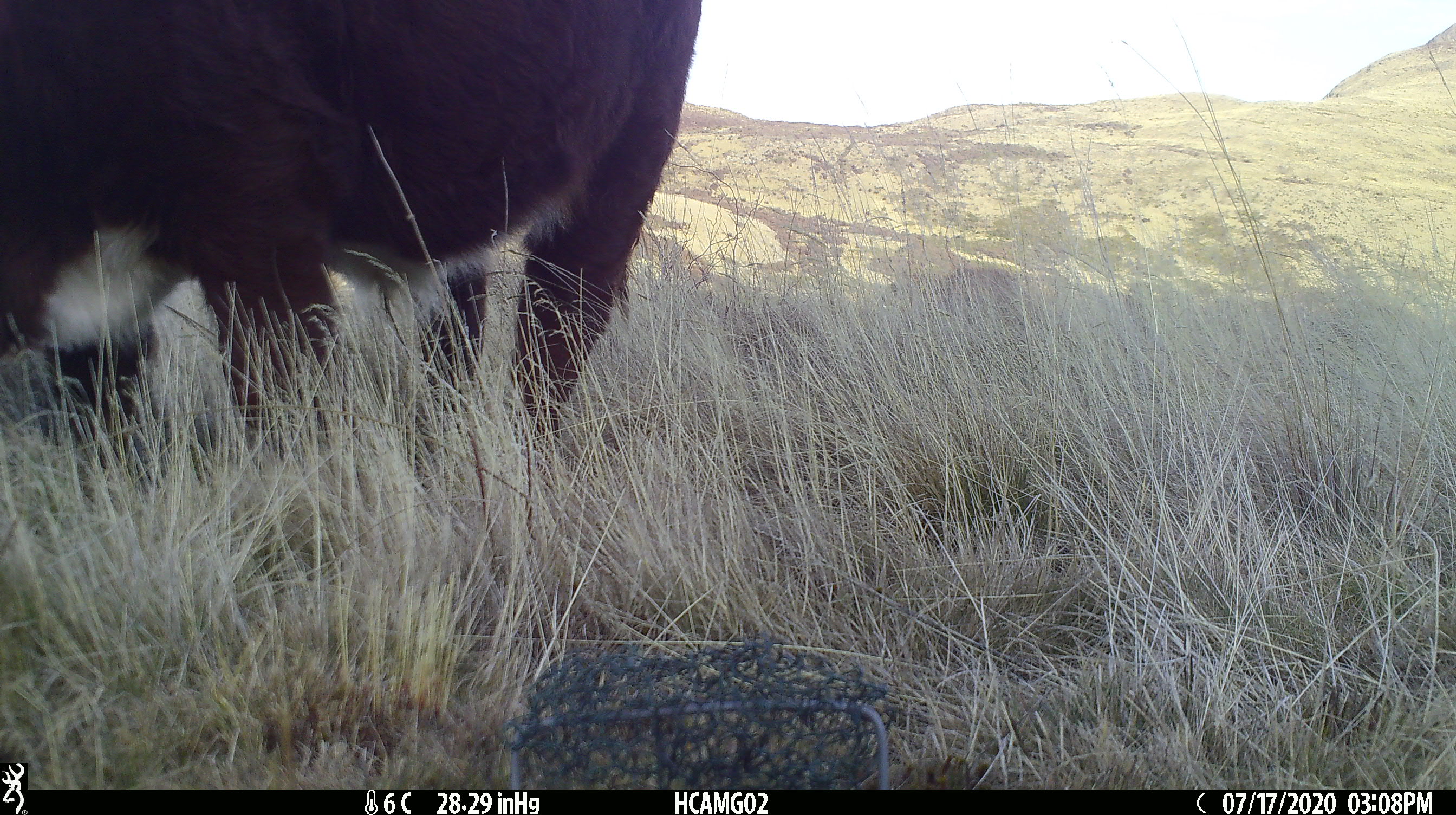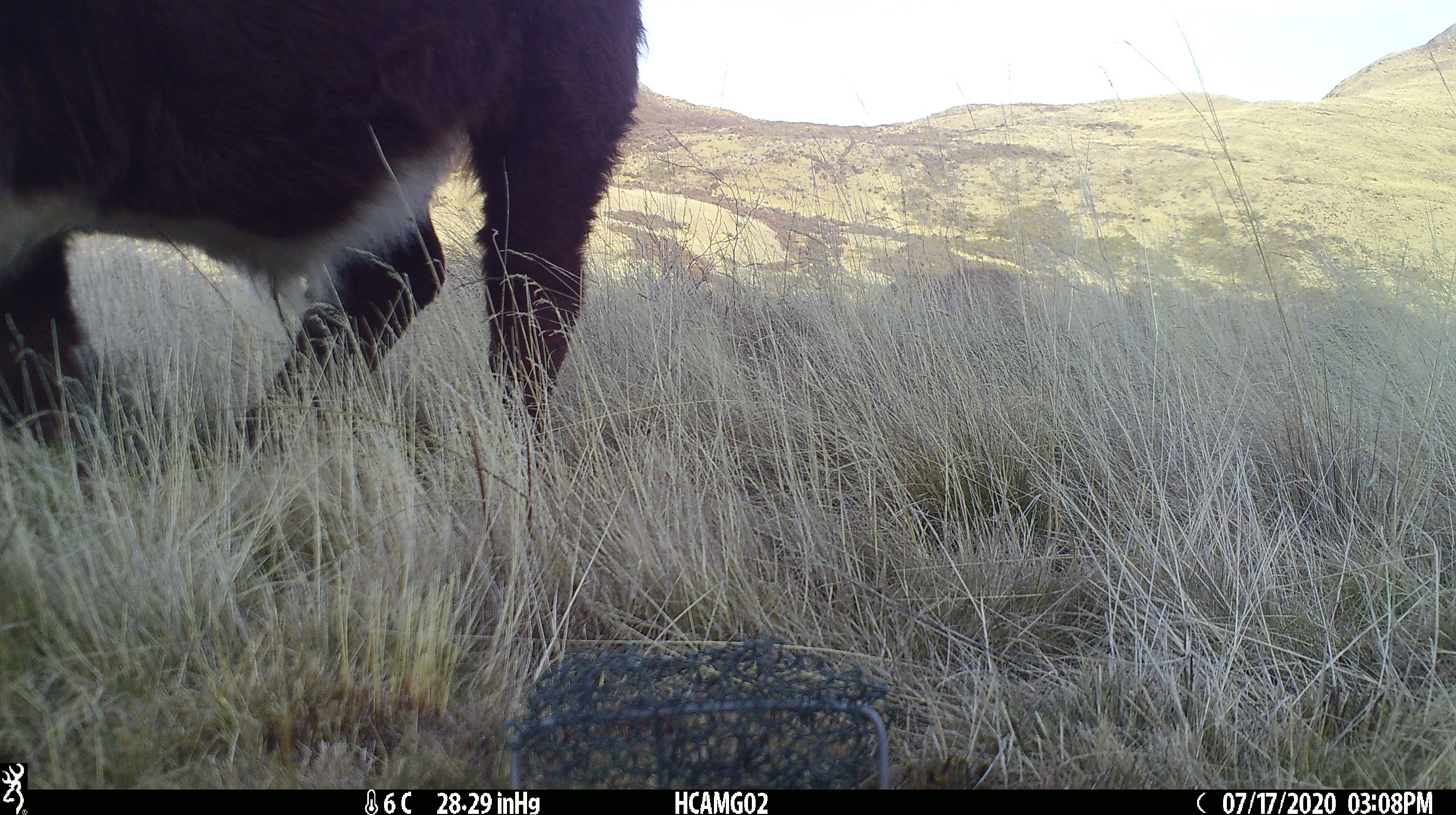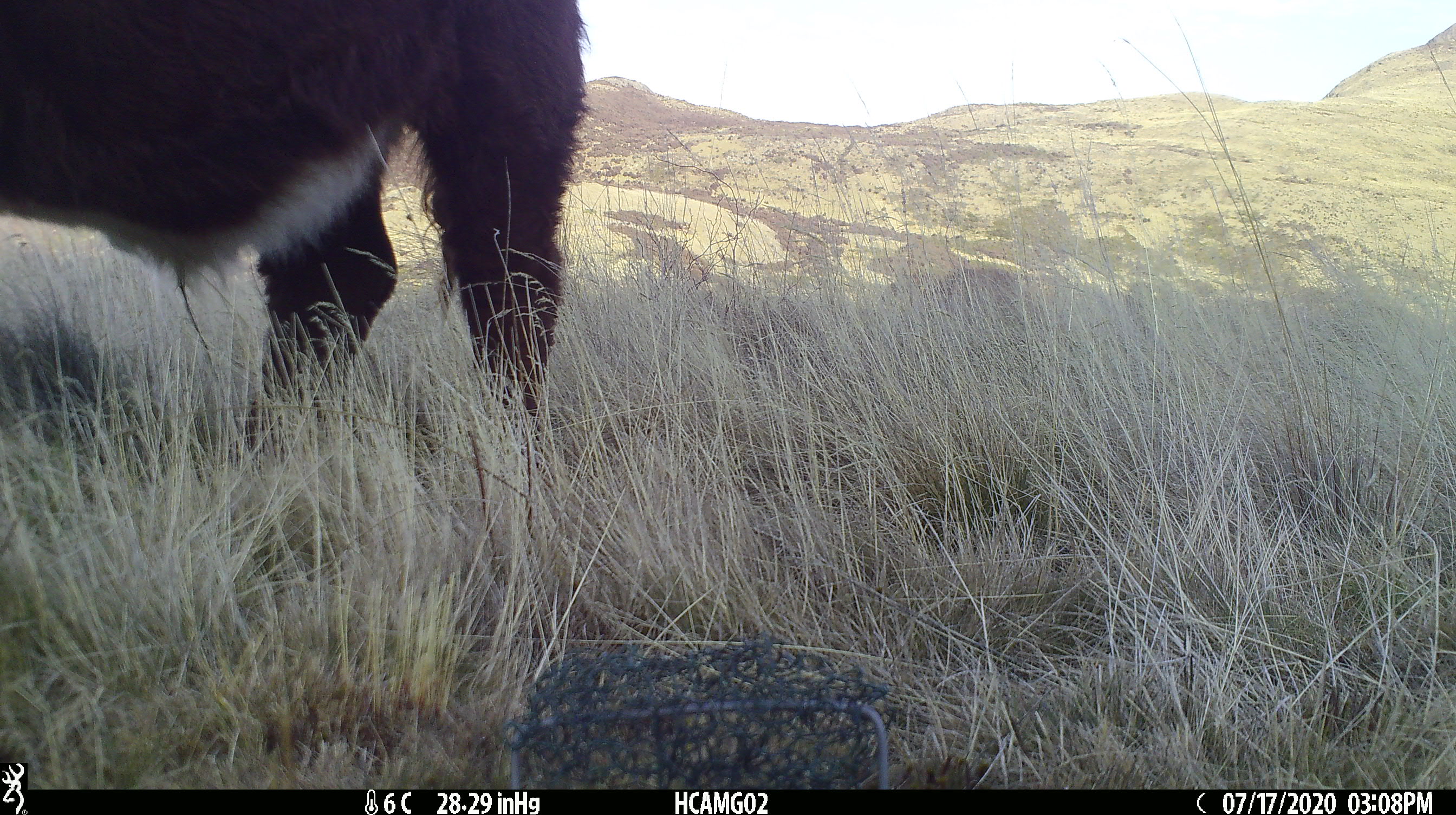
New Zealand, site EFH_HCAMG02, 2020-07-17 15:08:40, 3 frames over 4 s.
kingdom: Animalia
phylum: Chordata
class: Mammalia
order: Artiodactyla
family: Bovidae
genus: Bos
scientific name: Bos taurus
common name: domestic cow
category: cow